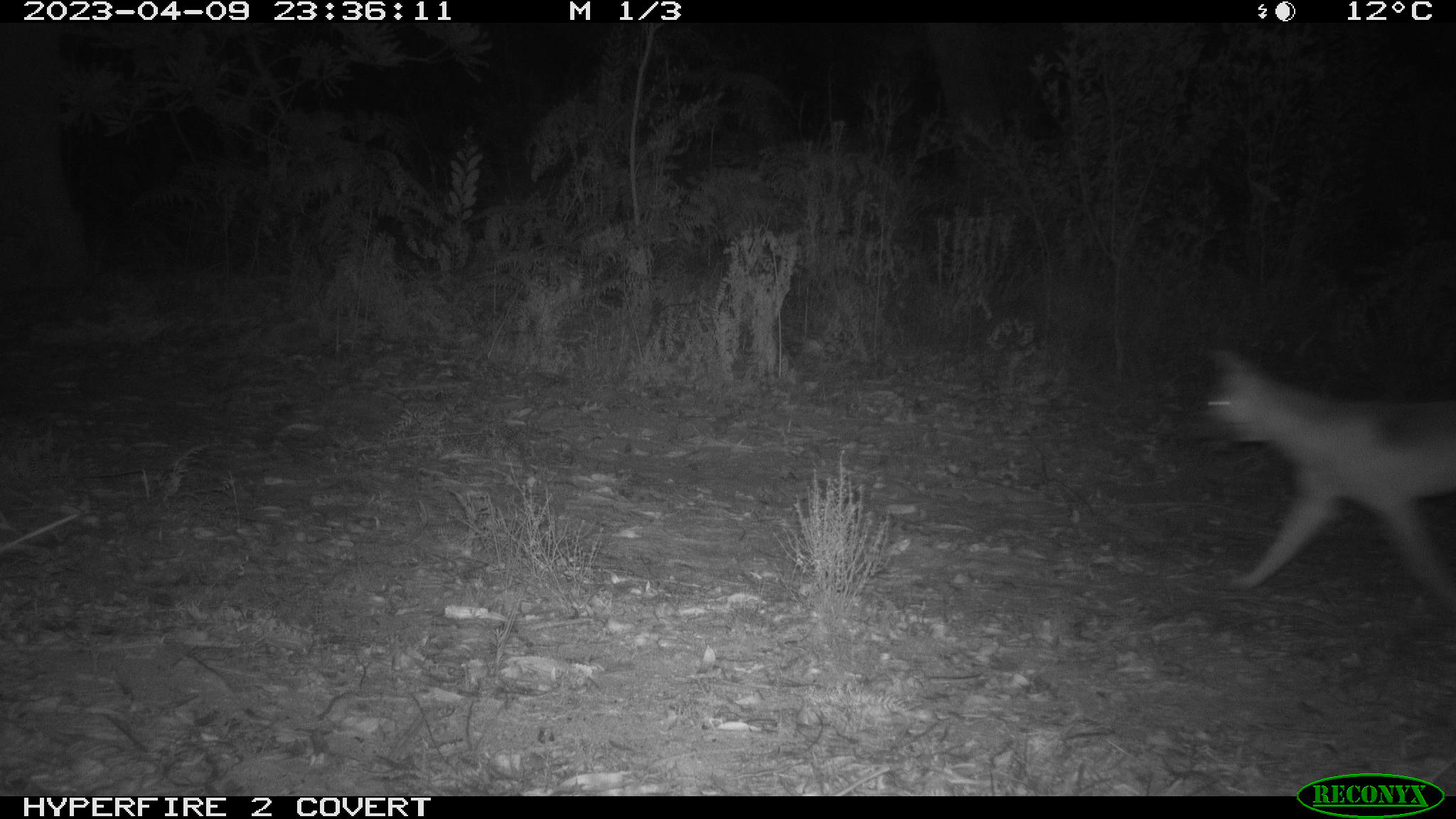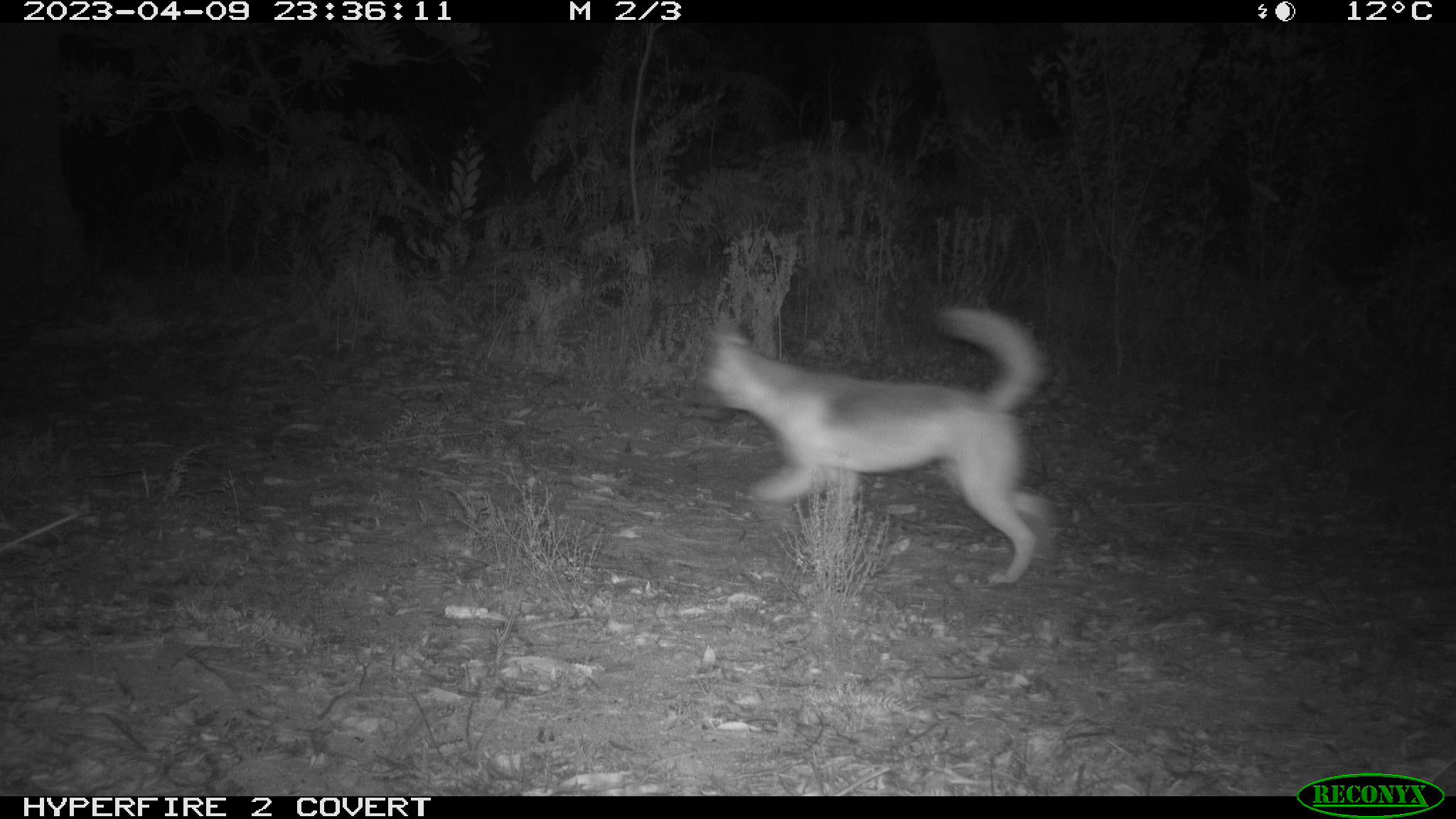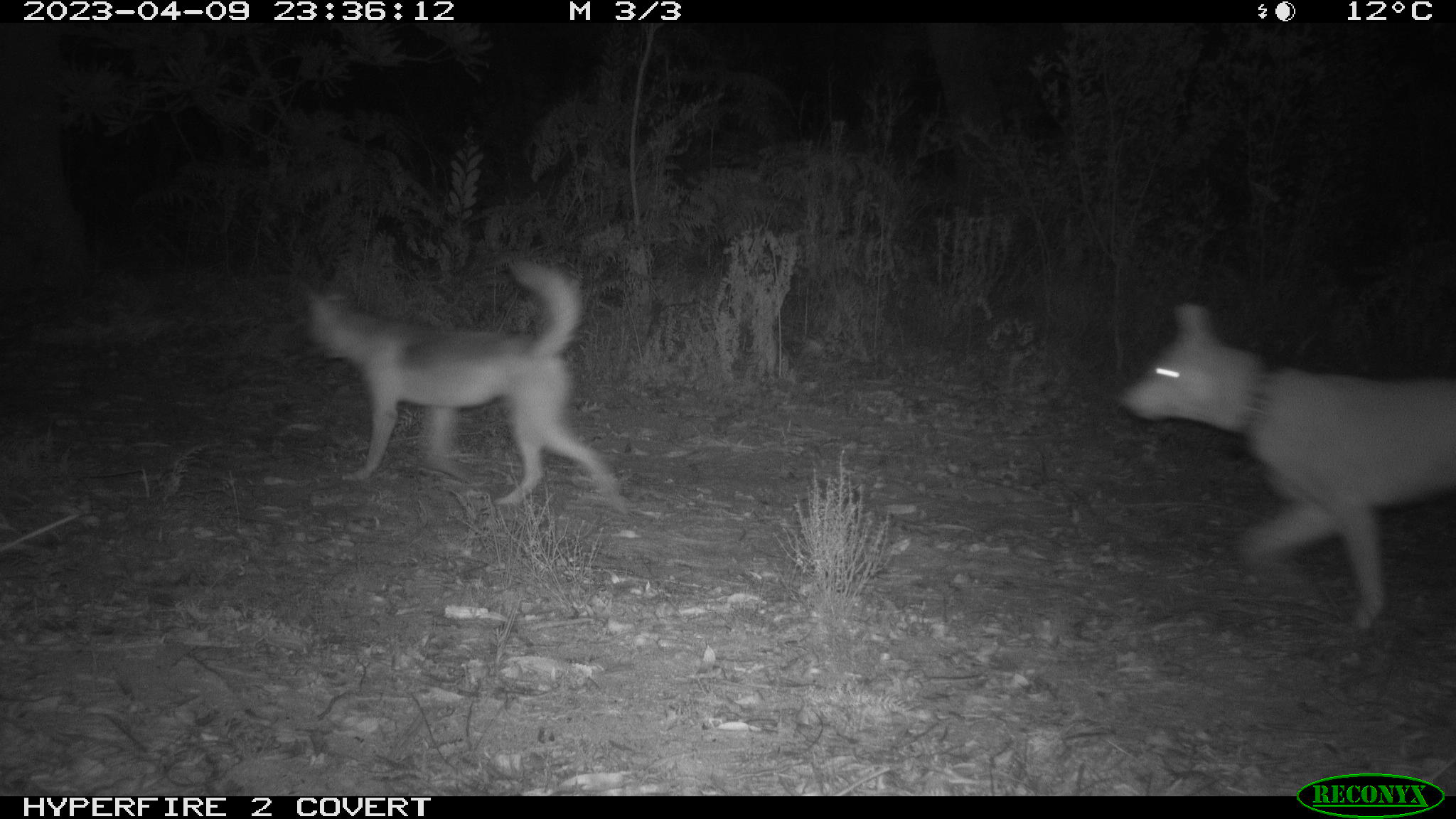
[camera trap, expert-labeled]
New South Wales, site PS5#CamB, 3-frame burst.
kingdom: Animalia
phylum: Chordata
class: Mammalia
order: Carnivora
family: Canidae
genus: Canis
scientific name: Canis familiaris dingo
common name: dingo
Dingo (Canis familiaris dingo).